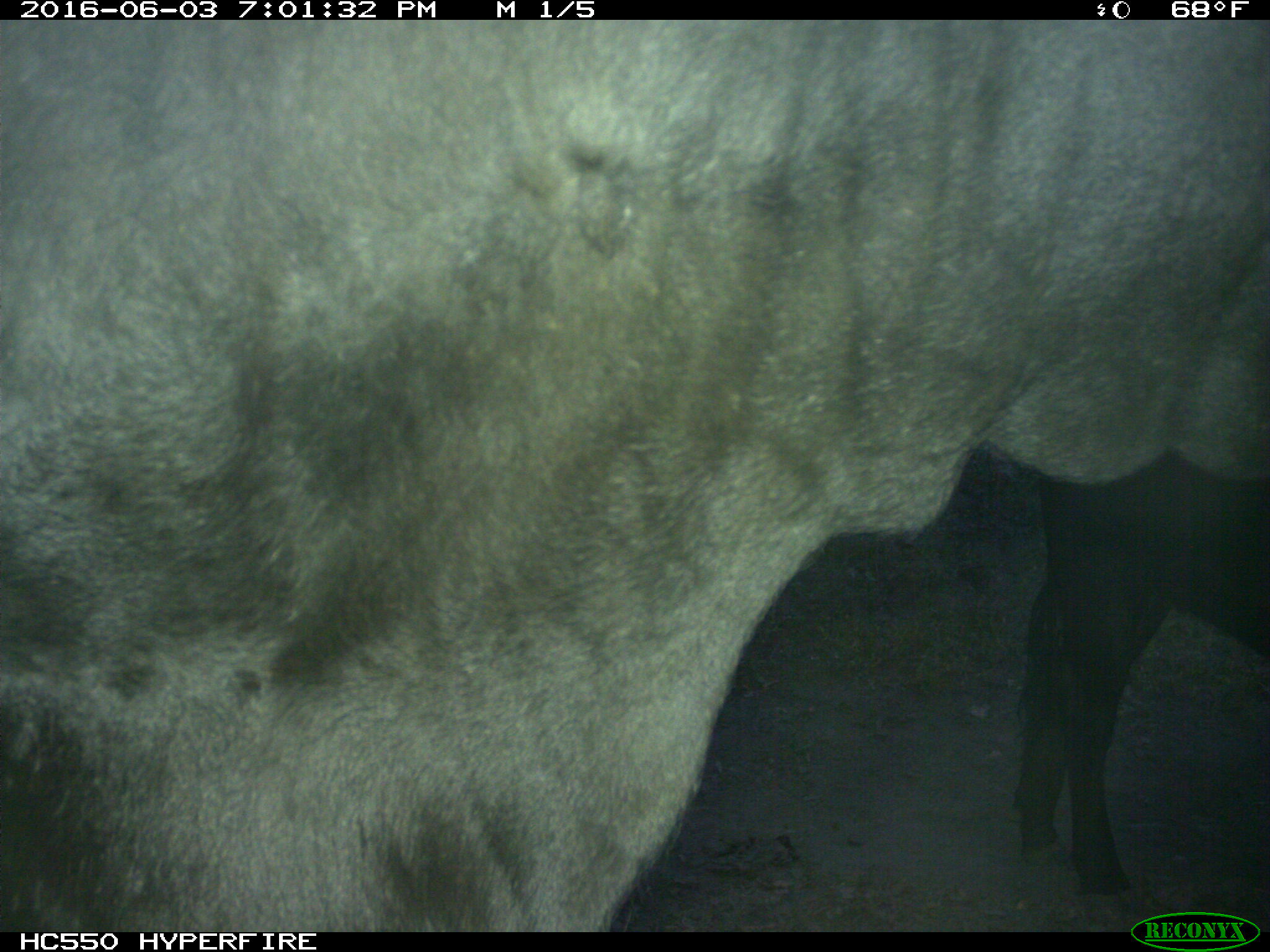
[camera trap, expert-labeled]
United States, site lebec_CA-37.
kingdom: Animalia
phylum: Chordata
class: Mammalia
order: Artiodactyla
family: Bovidae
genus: Bos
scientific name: Bos taurus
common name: domestic cow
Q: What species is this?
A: Bos taurus (domestic cow).